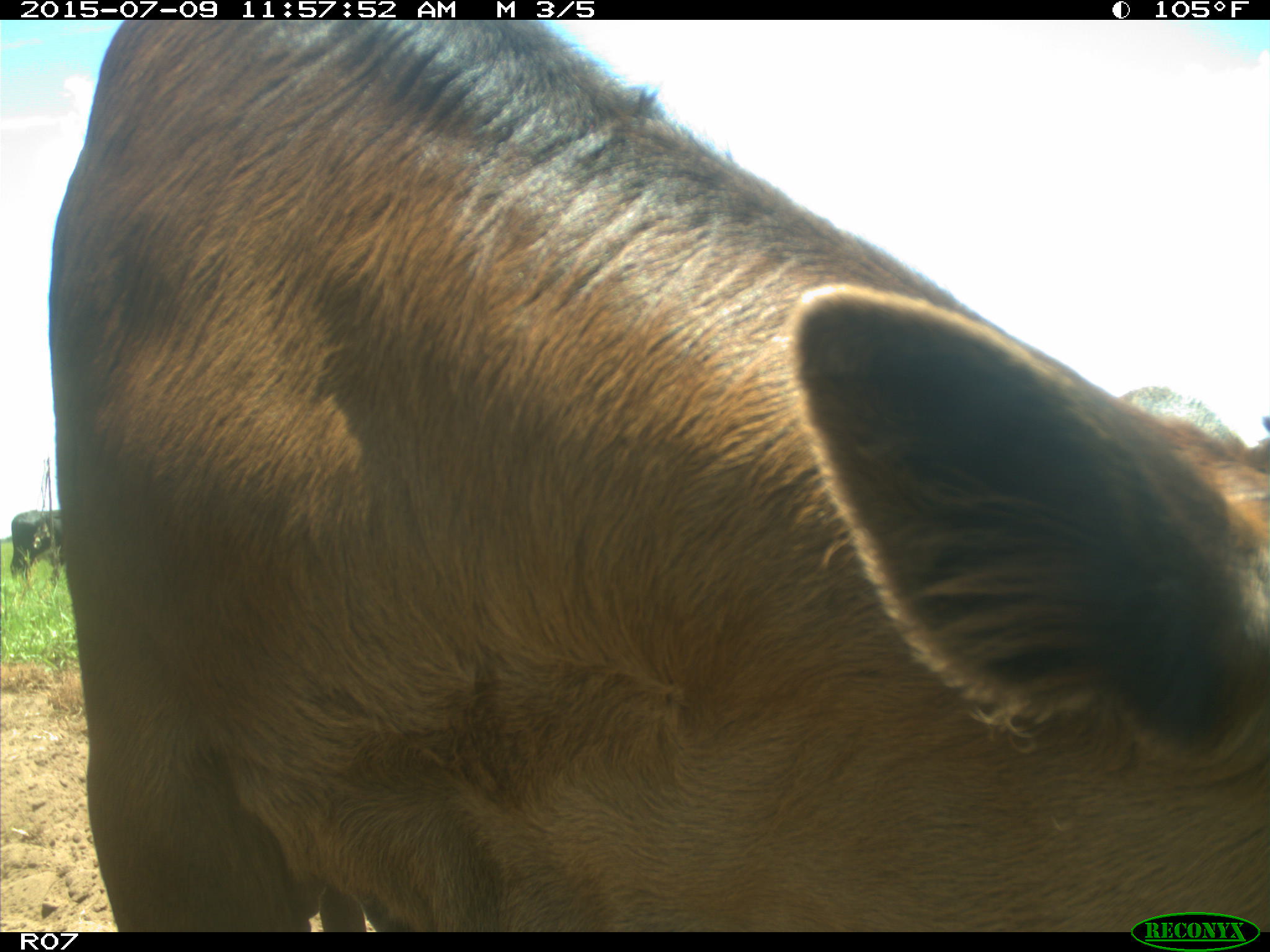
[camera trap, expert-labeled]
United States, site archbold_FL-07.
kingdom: Animalia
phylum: Chordata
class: Mammalia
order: Artiodactyla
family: Bovidae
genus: Bos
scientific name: Bos taurus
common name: domestic cow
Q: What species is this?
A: Bos taurus (domestic cow).